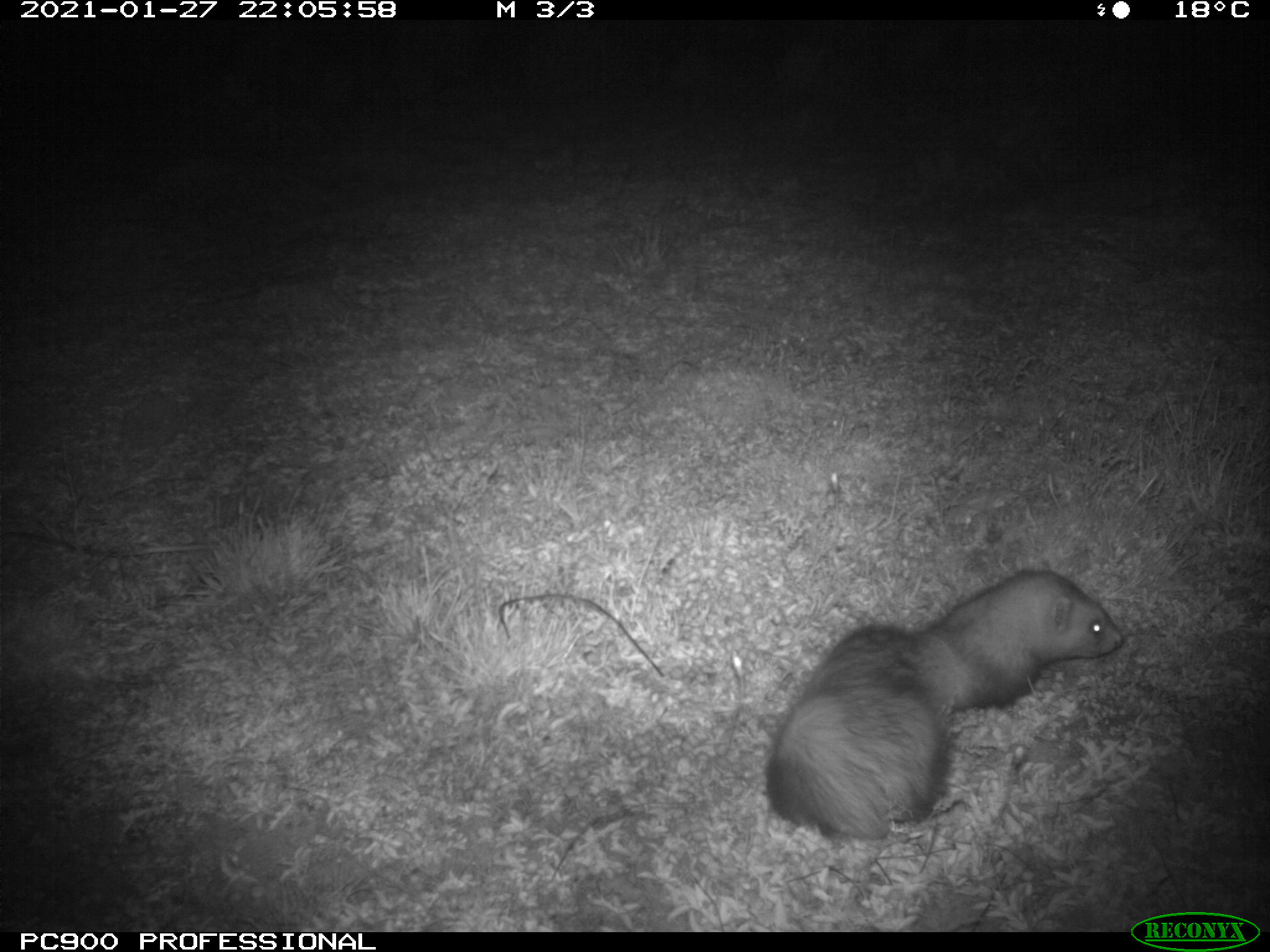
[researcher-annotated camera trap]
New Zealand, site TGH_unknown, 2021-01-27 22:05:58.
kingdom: Animalia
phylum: Chordata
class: Mammalia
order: Carnivora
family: Mustelidae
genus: Mustela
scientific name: Mustela furo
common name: ferret